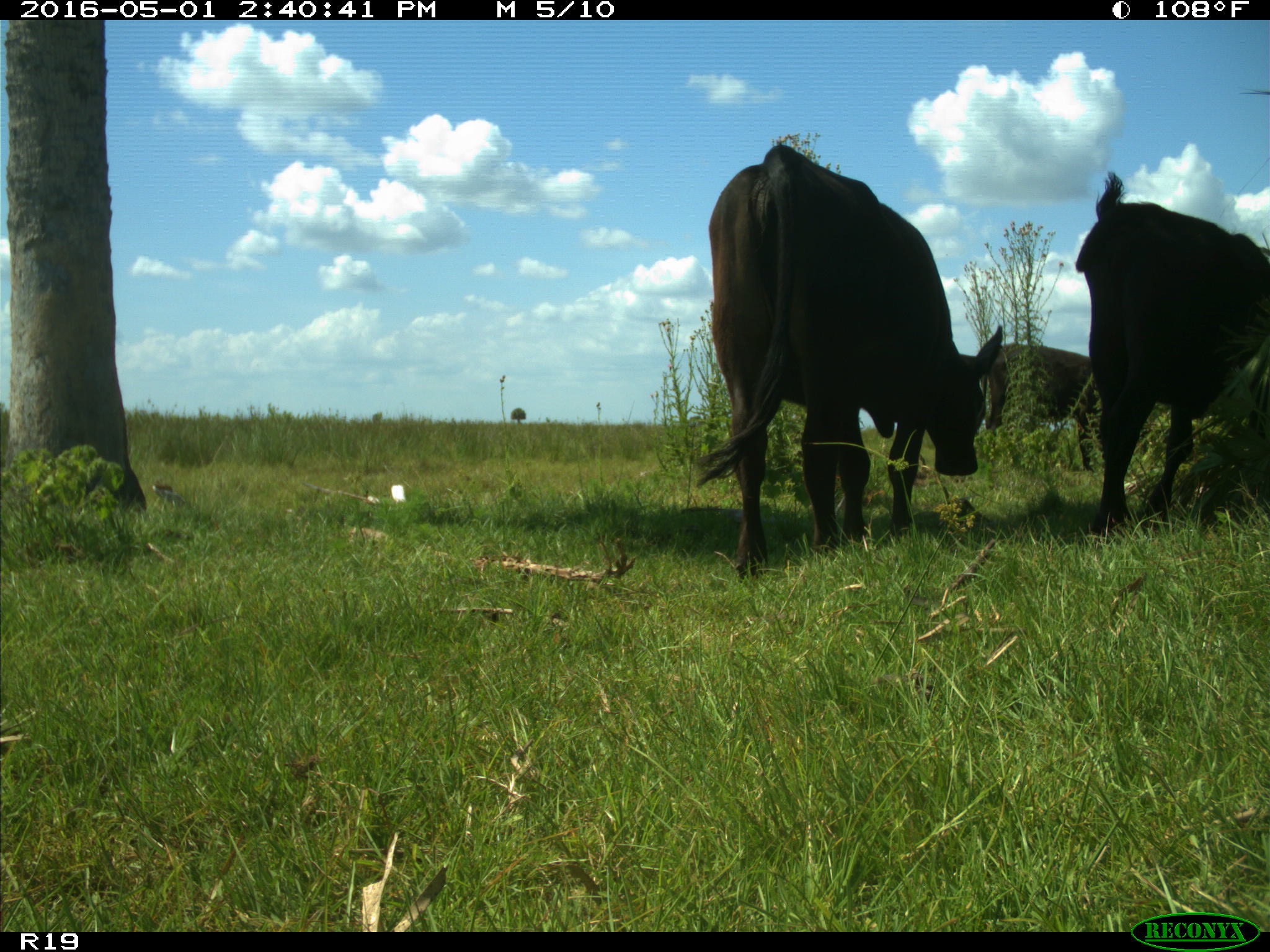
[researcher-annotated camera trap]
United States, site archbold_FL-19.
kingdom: Animalia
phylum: Chordata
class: Mammalia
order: Artiodactyla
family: Bovidae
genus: Bos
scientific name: Bos taurus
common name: domestic cow